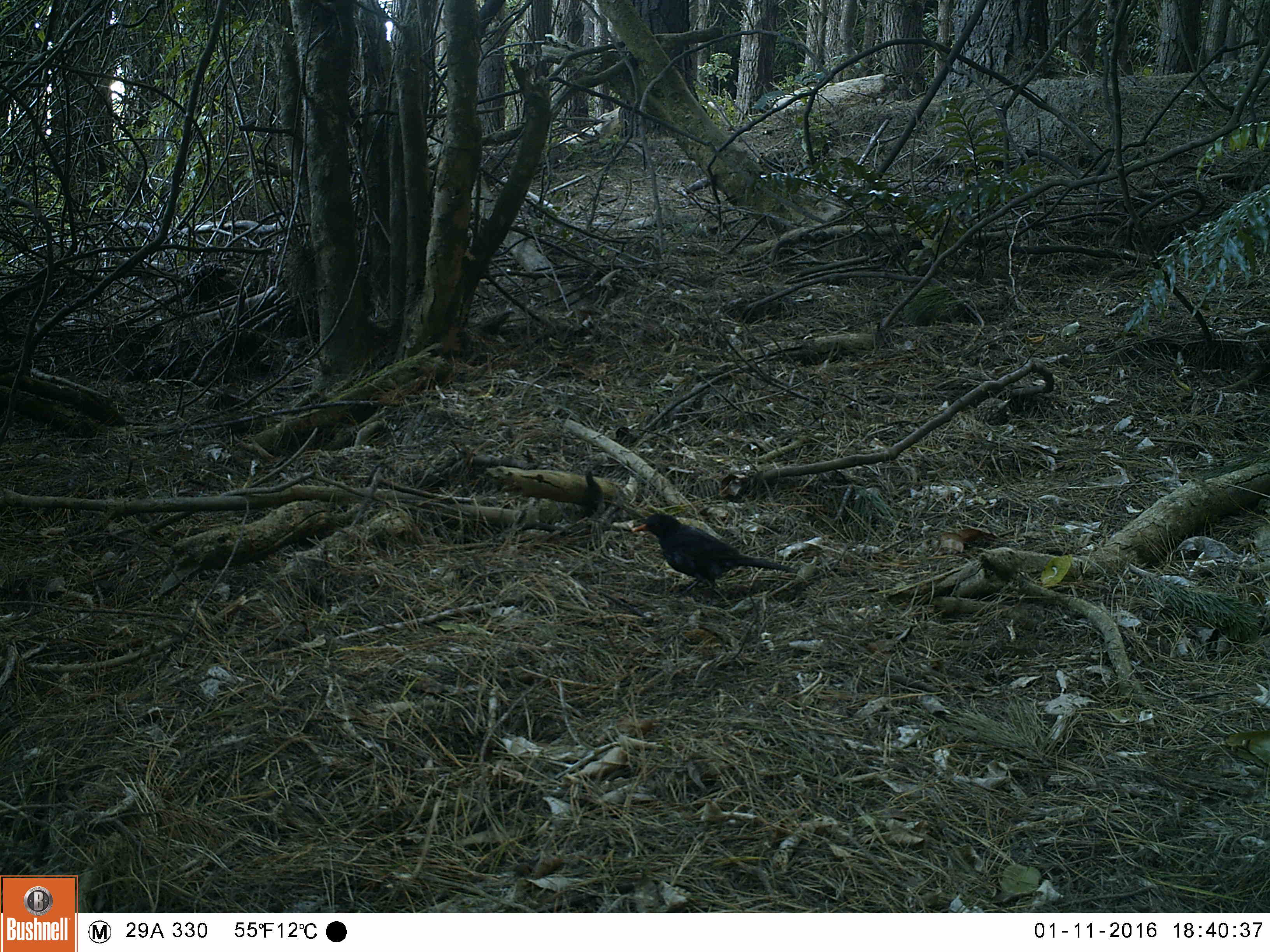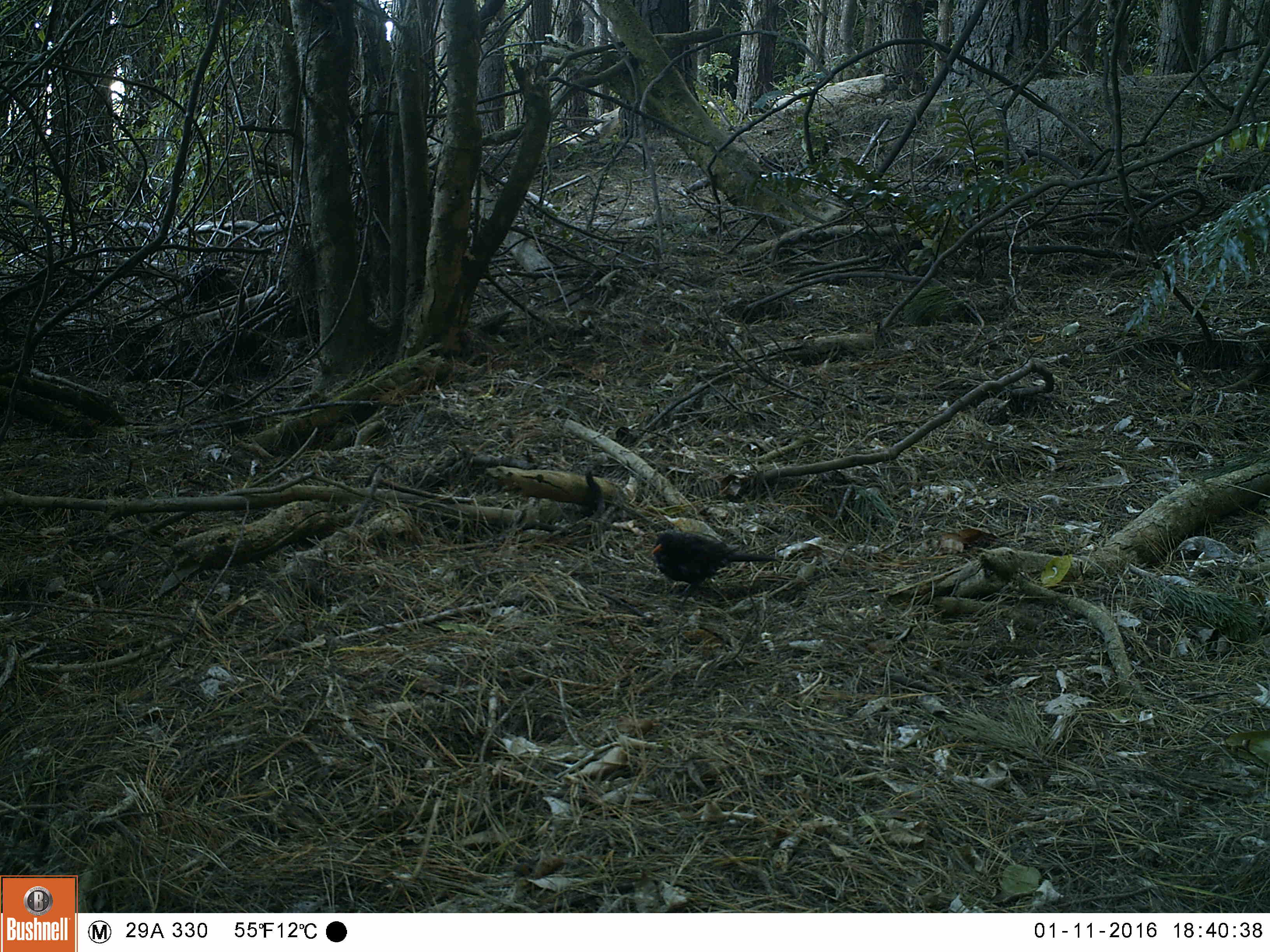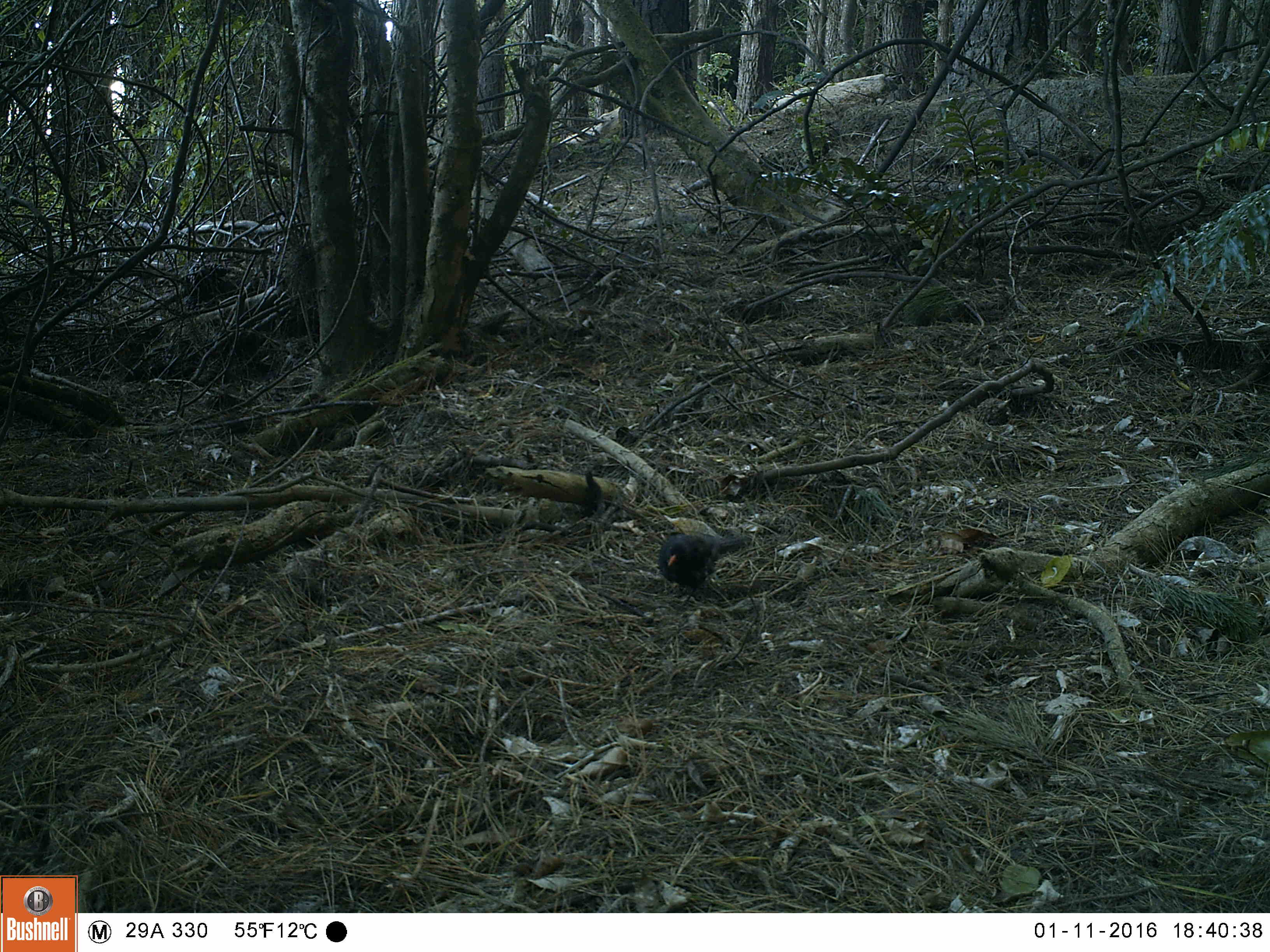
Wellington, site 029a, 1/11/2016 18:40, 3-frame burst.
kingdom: Animalia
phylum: Chordata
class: Aves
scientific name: Aves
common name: bird